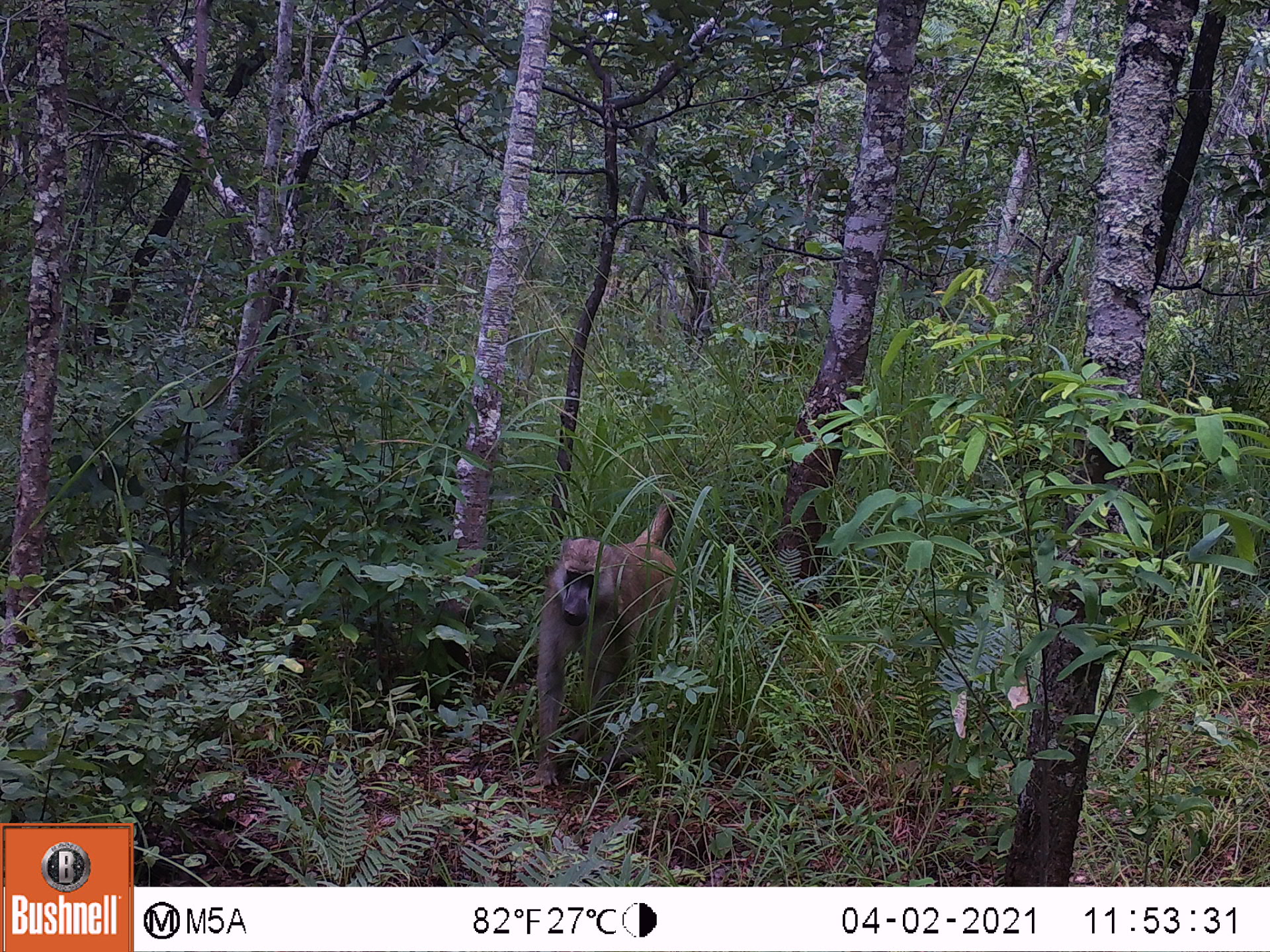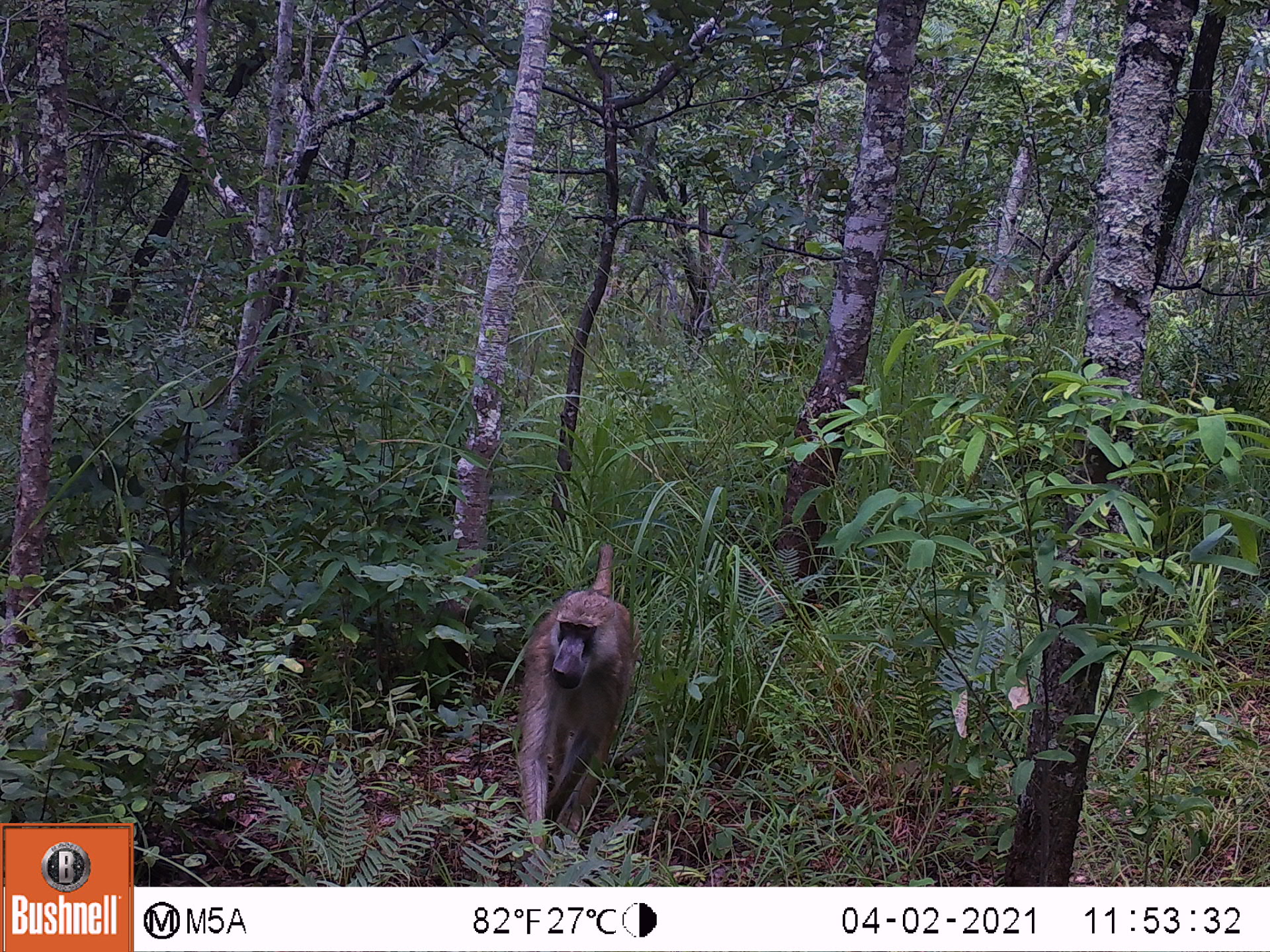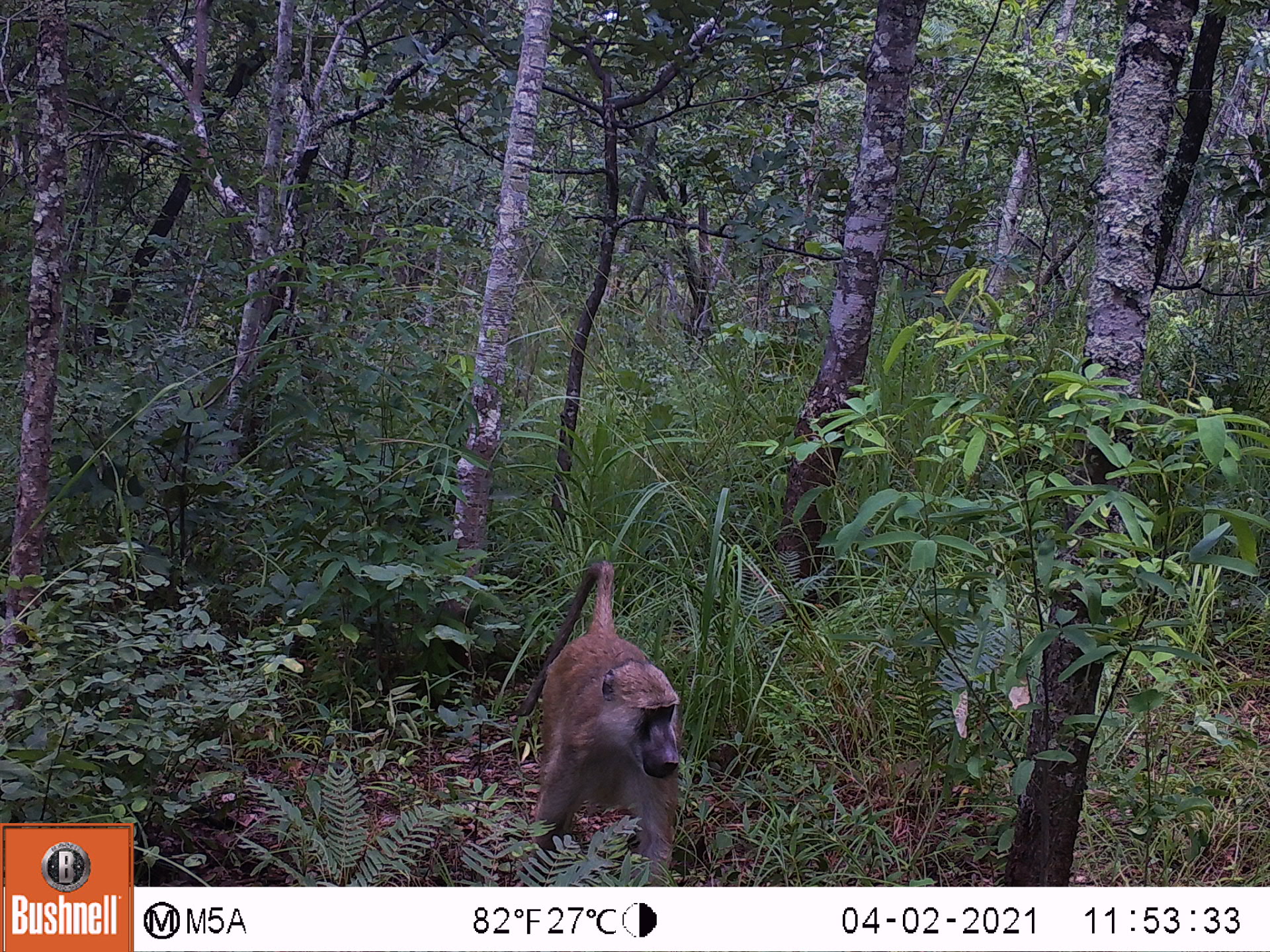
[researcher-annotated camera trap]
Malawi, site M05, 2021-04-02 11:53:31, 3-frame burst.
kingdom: Animalia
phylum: Chordata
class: Mammalia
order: Primates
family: Cercopithecidae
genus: Papio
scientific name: Papio cynocephalus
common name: yellow baboon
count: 1